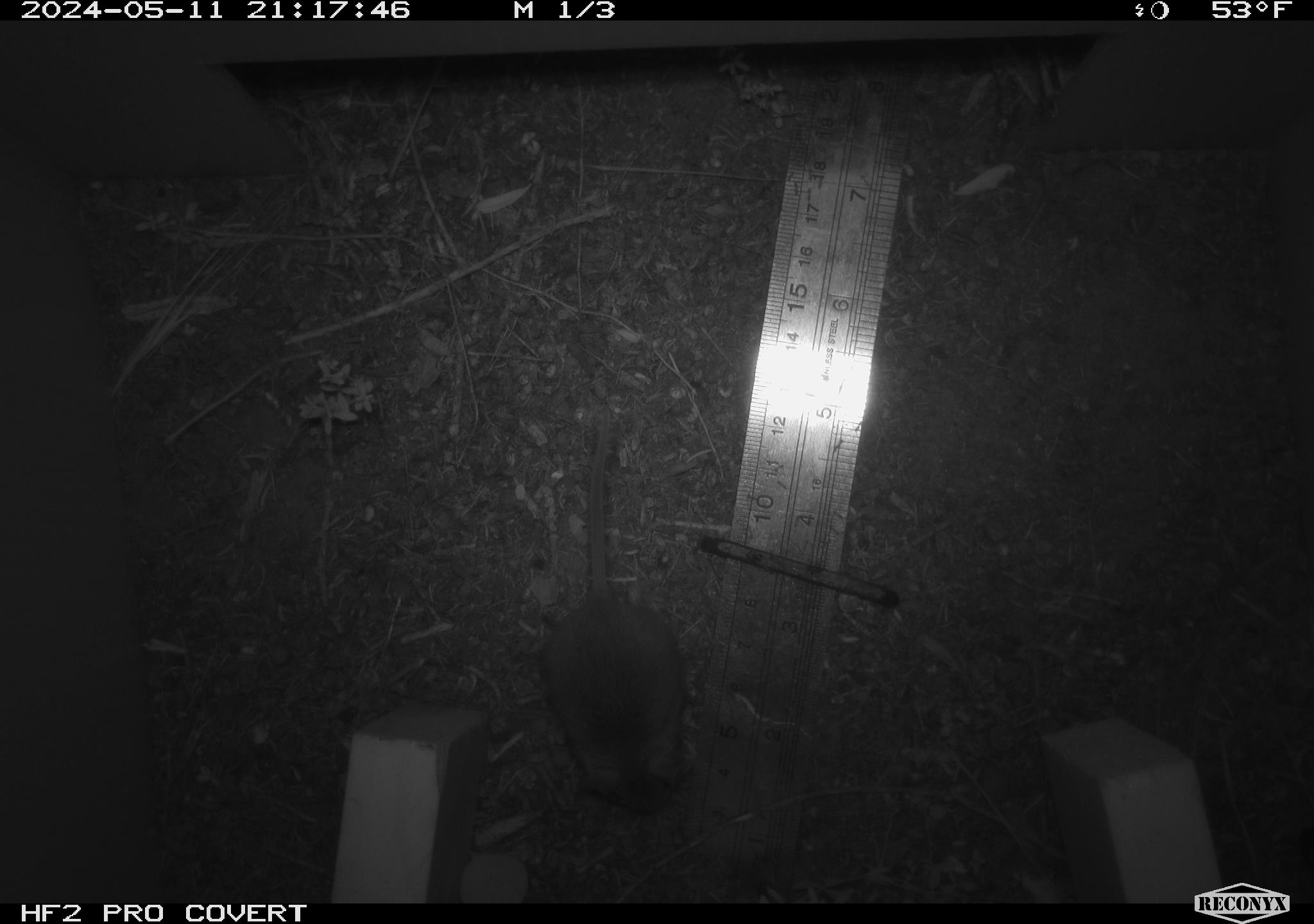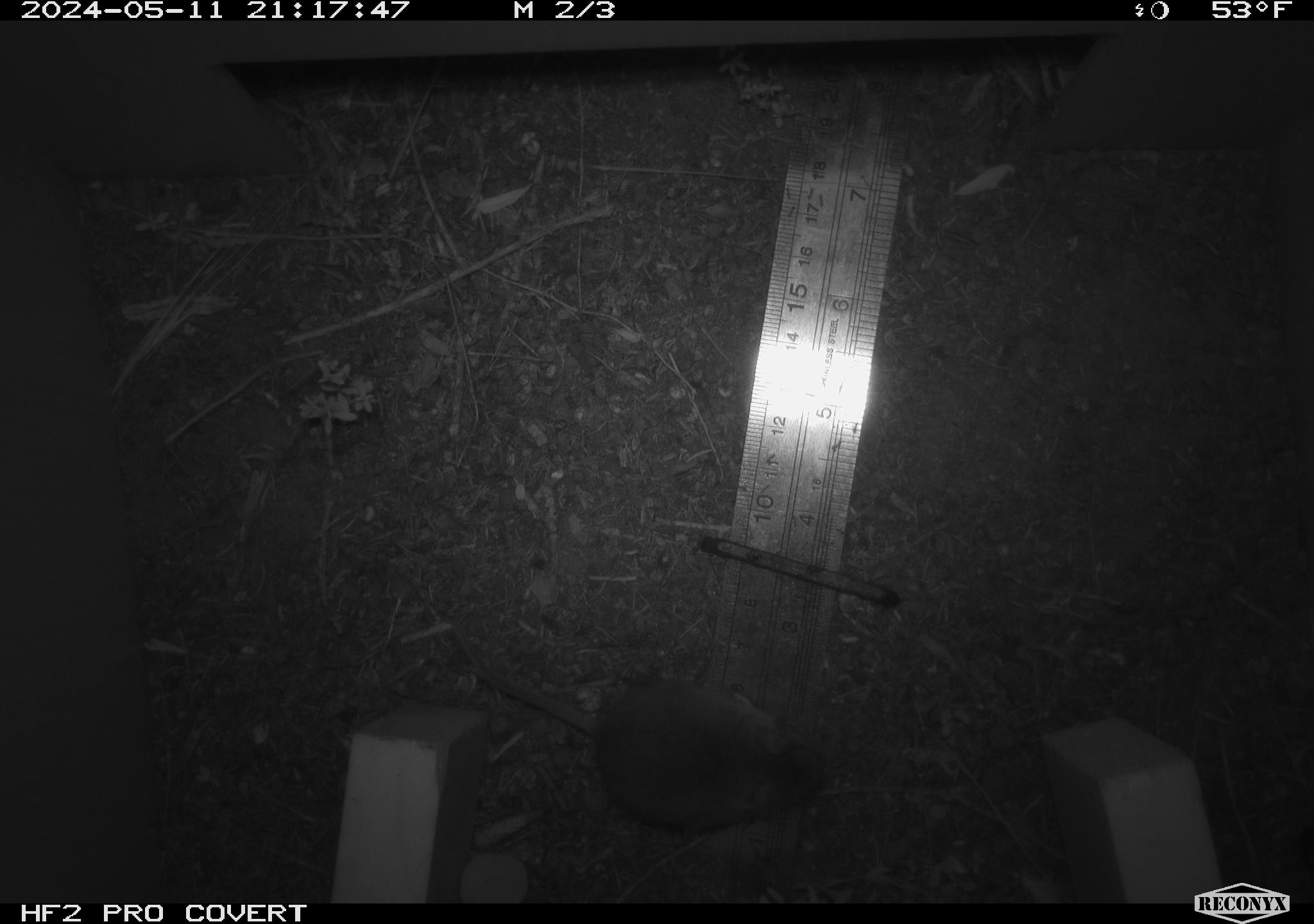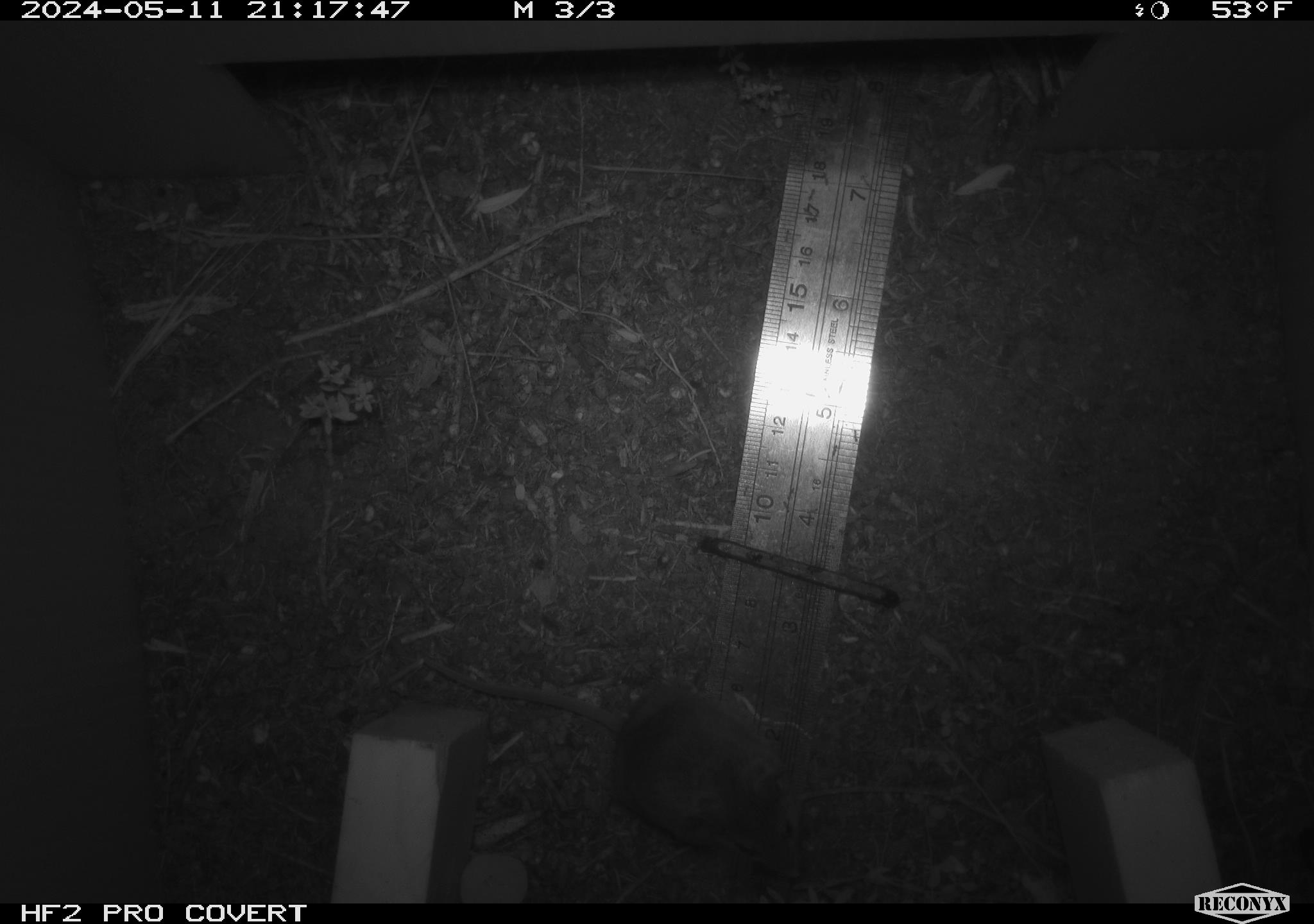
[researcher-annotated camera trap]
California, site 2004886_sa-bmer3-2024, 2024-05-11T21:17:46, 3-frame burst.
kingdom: Animalia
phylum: Chordata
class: Mammalia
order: Rodentia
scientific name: Rodentia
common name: mouse species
Mouse species (Rodentia).